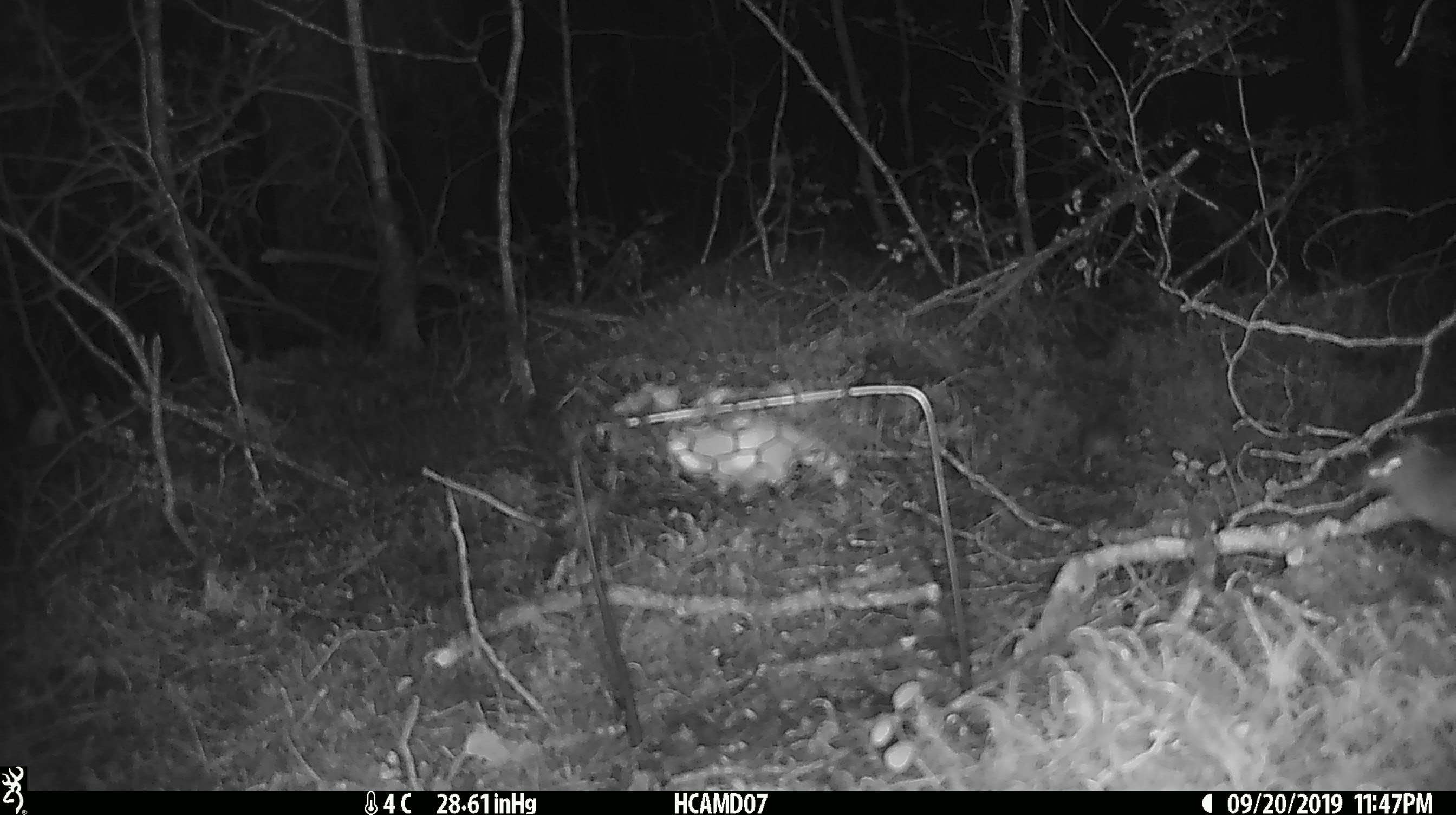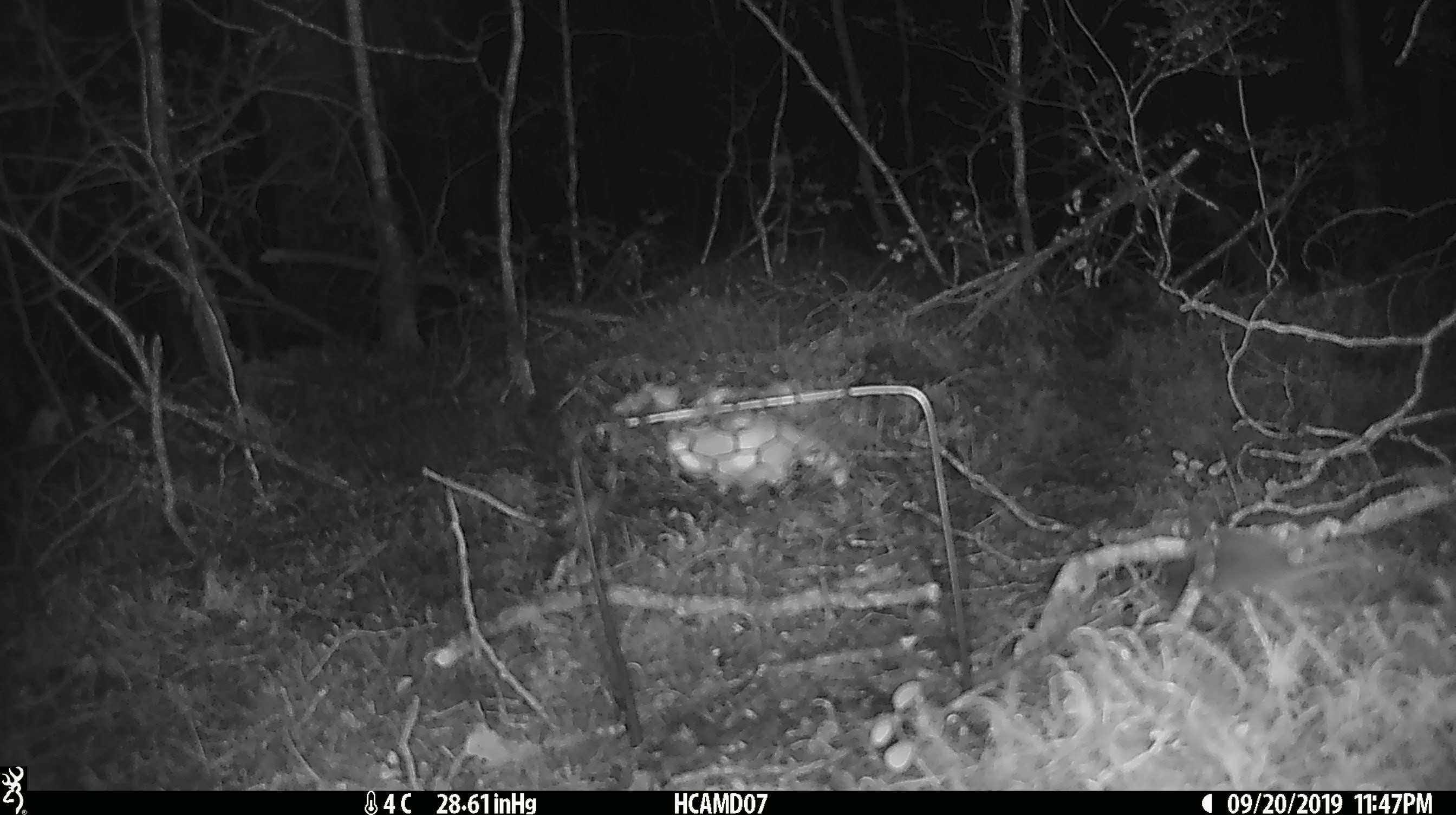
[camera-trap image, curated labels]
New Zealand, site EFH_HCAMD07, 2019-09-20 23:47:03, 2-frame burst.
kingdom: Animalia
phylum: Chordata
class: Mammalia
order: Rodentia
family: Muridae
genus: Mus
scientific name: Mus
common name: mouse